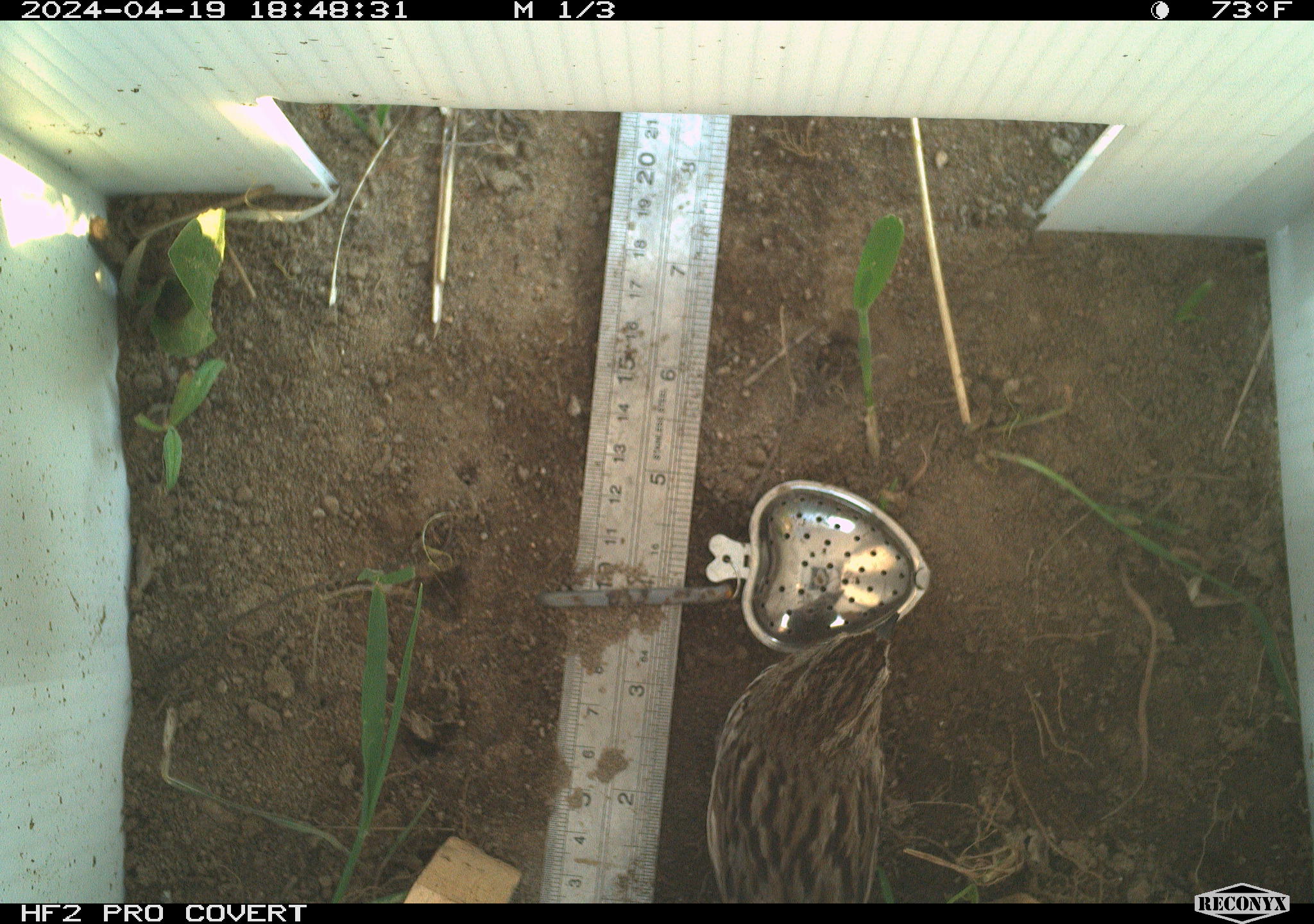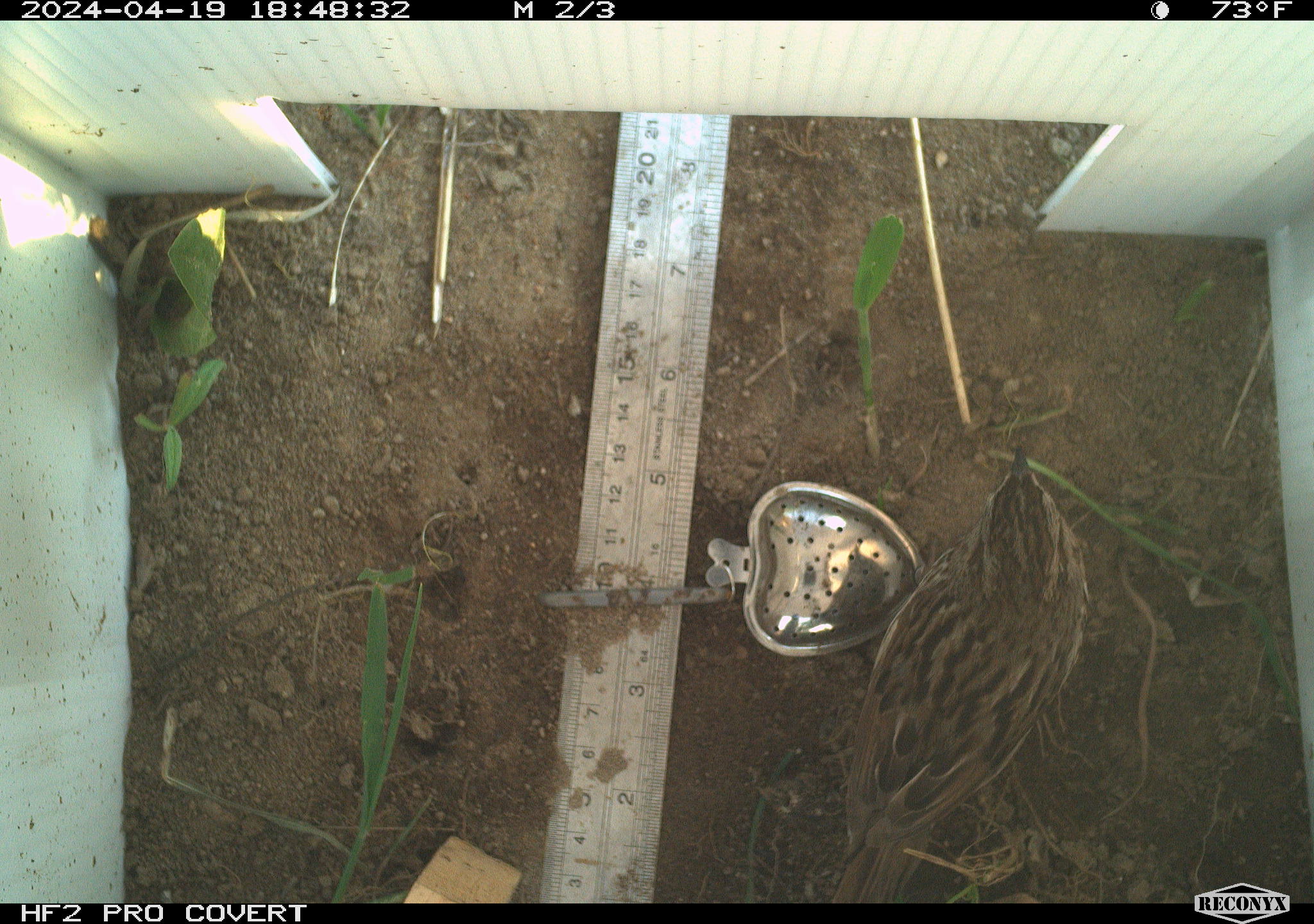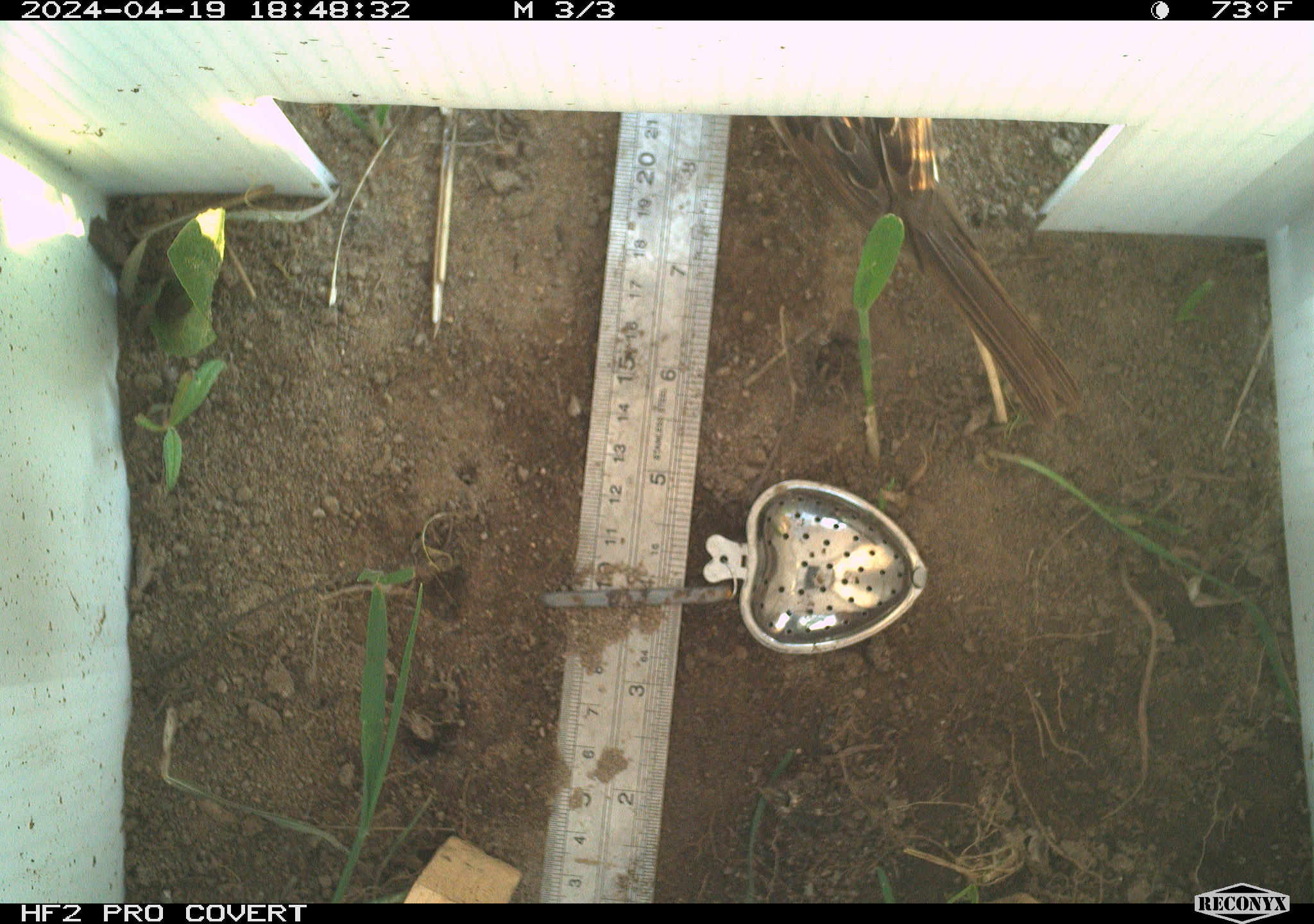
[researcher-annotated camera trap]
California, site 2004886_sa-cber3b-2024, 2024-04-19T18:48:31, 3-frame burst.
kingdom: Animalia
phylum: Chordata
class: Aves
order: Passeriformes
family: Passerellidae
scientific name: Passerellidae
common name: new world sparrows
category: passerellidae family